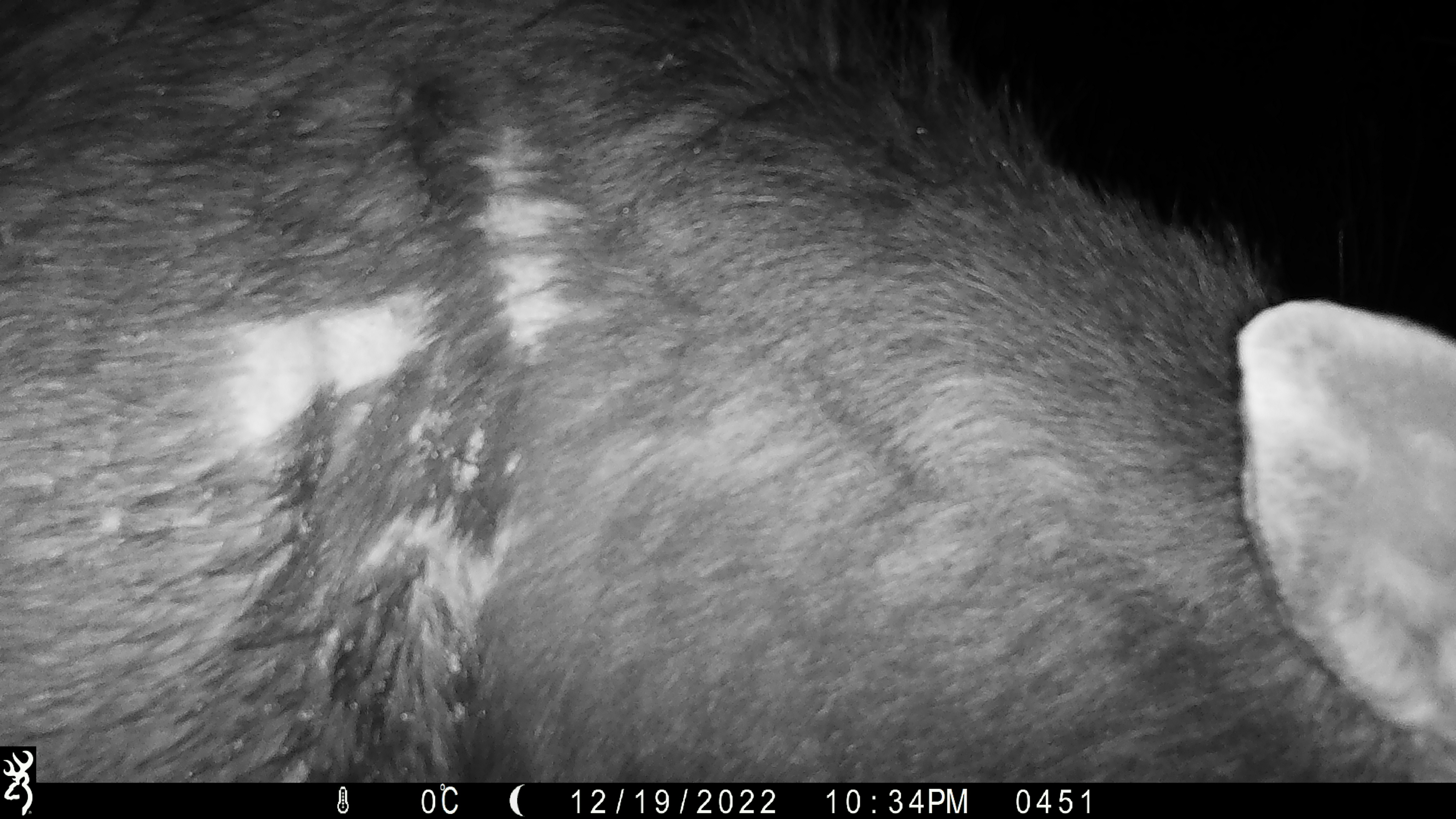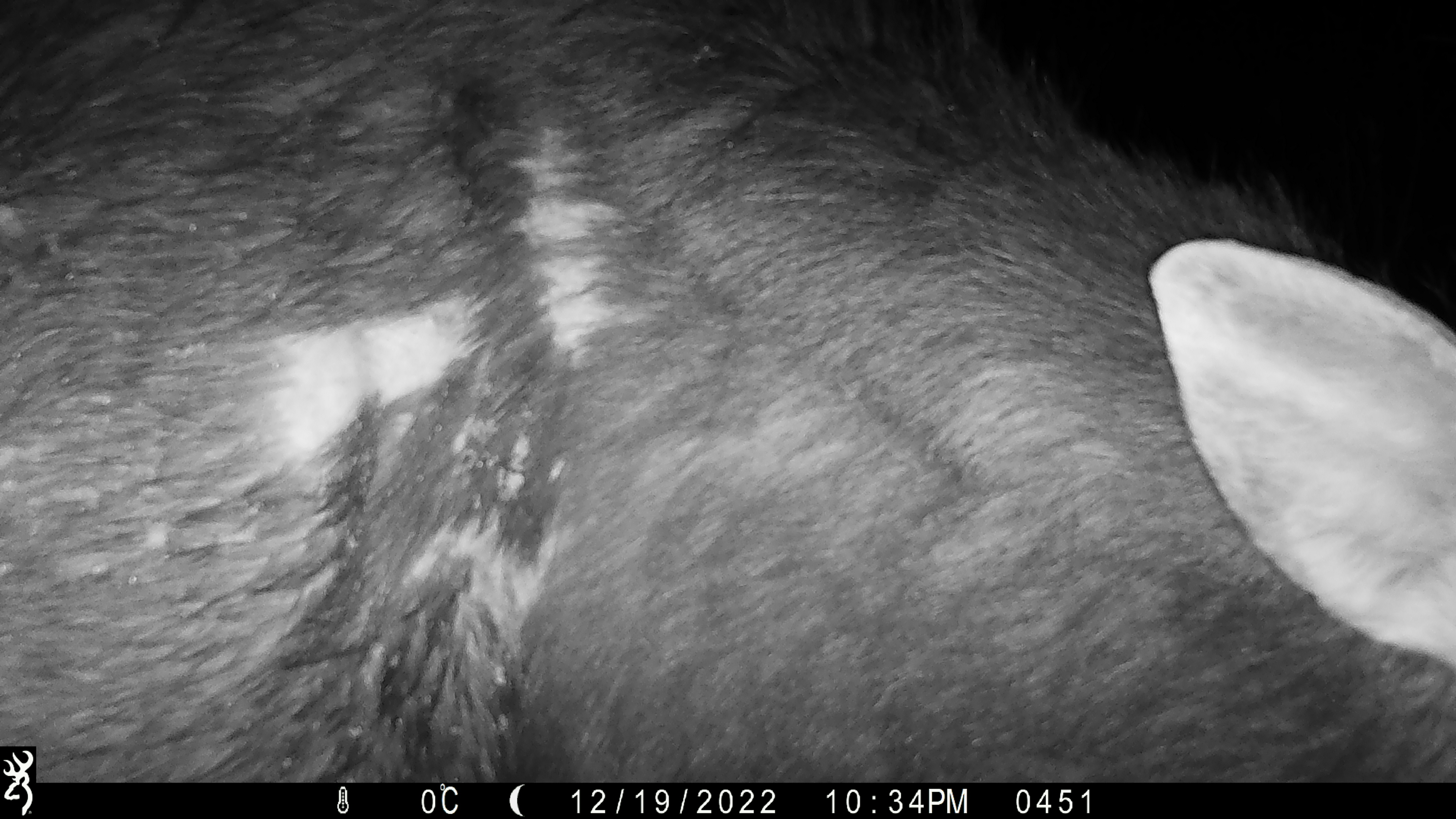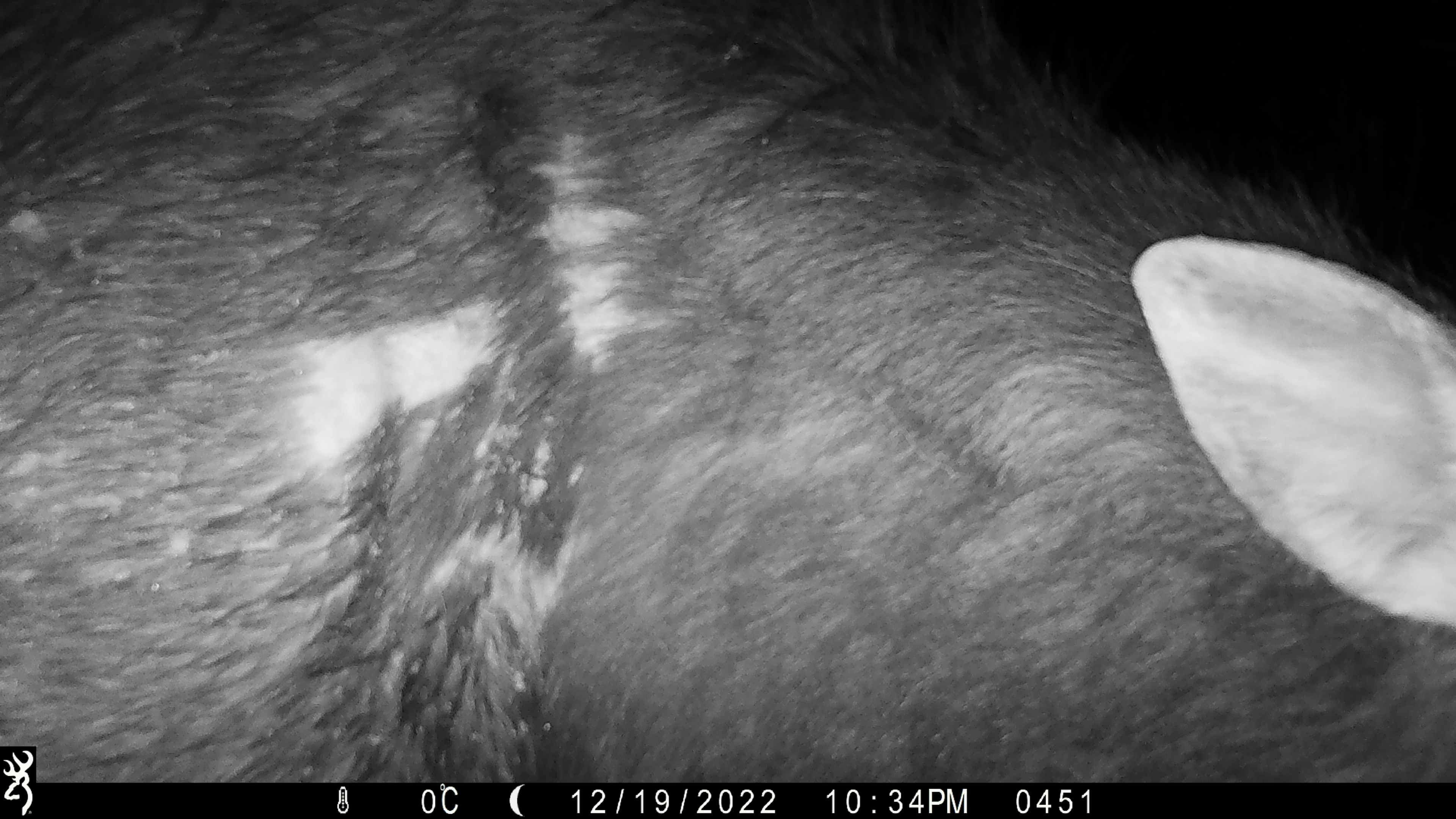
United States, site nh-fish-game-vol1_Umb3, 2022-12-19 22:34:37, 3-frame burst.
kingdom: Animalia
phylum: Chordata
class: Mammalia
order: Artiodactyla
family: Cervidae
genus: Alces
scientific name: Alces alces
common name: moose